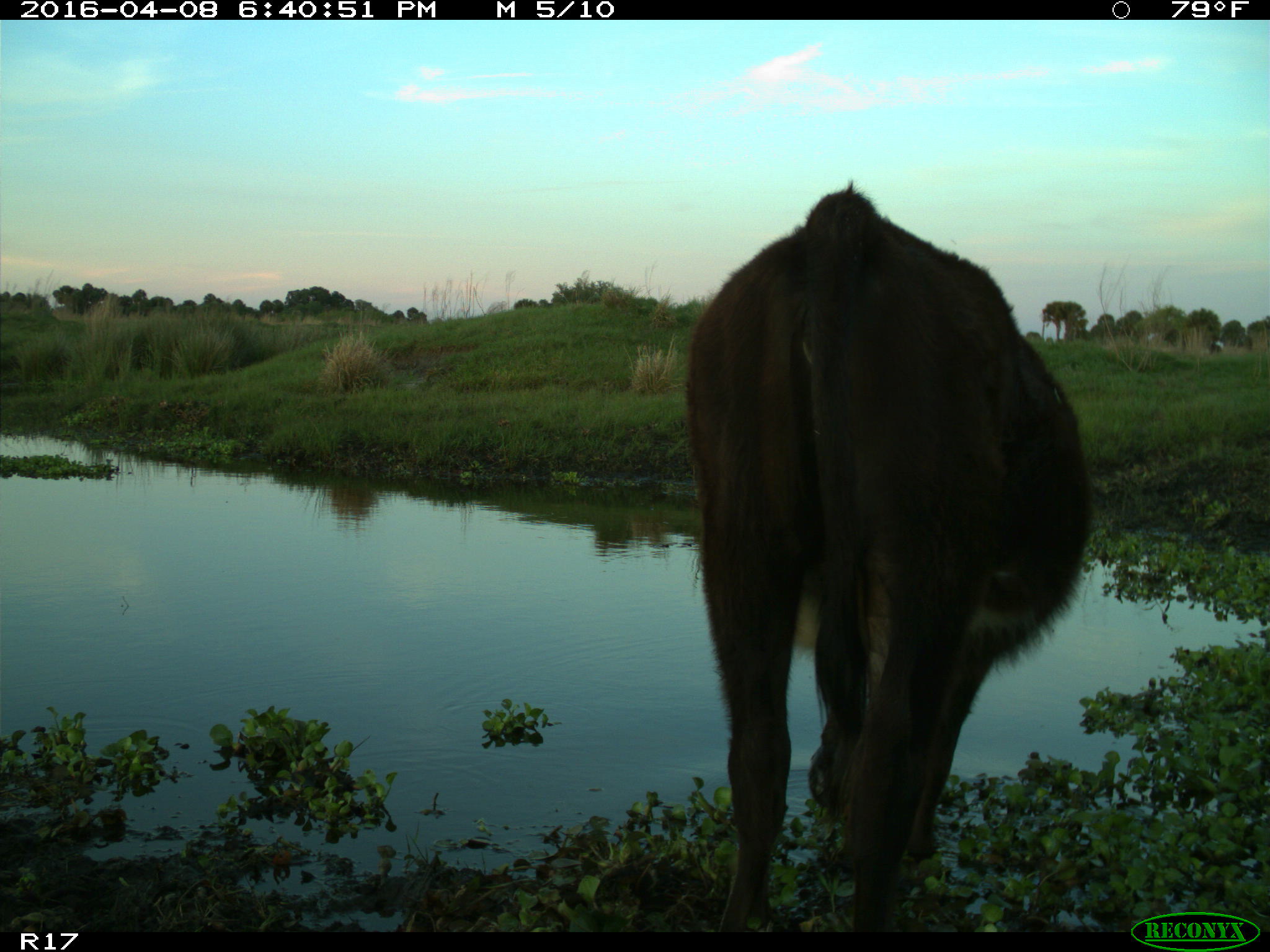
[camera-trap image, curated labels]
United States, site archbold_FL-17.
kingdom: Animalia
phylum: Chordata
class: Mammalia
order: Artiodactyla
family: Bovidae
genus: Bos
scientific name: Bos taurus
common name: domestic cow